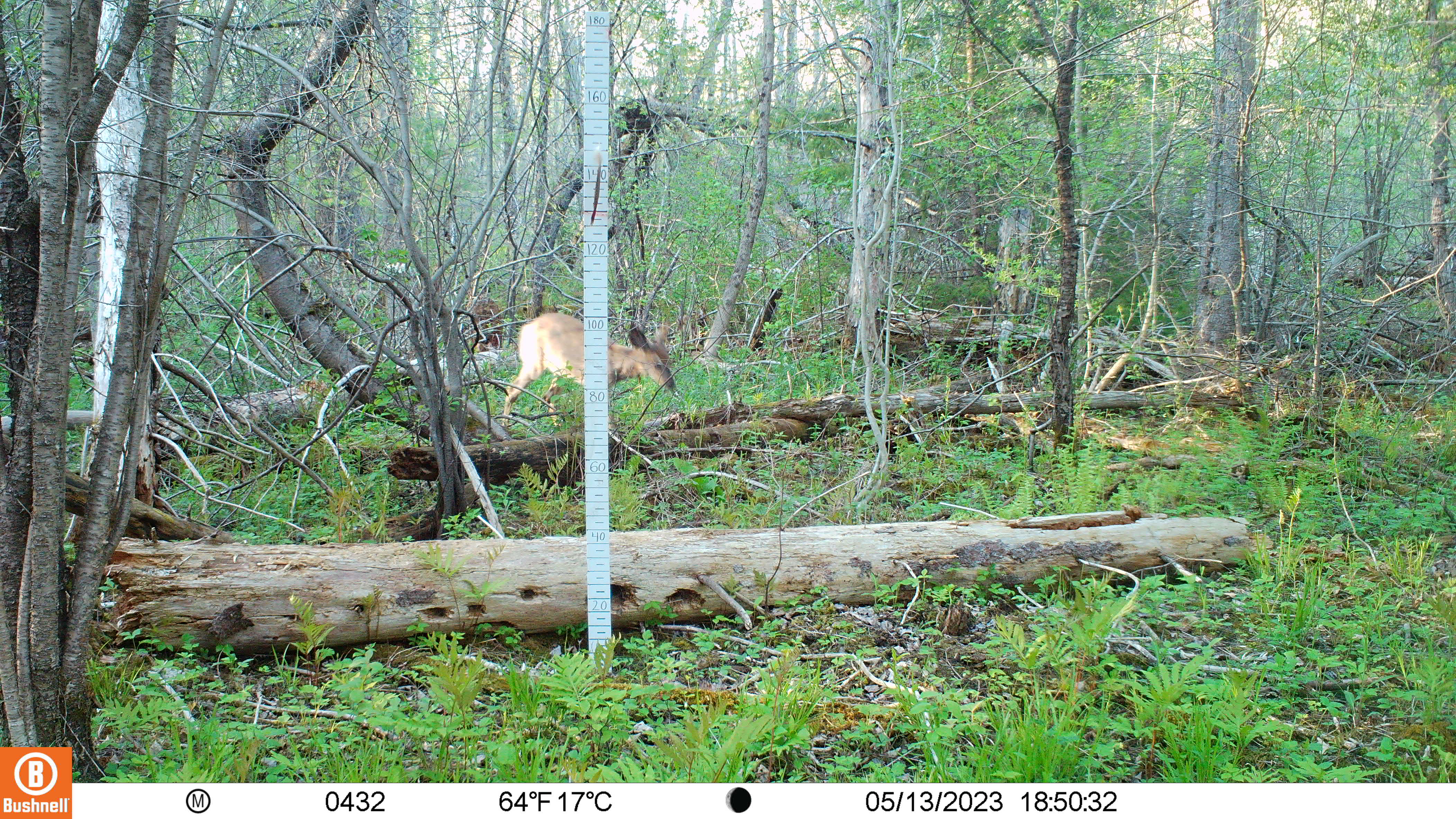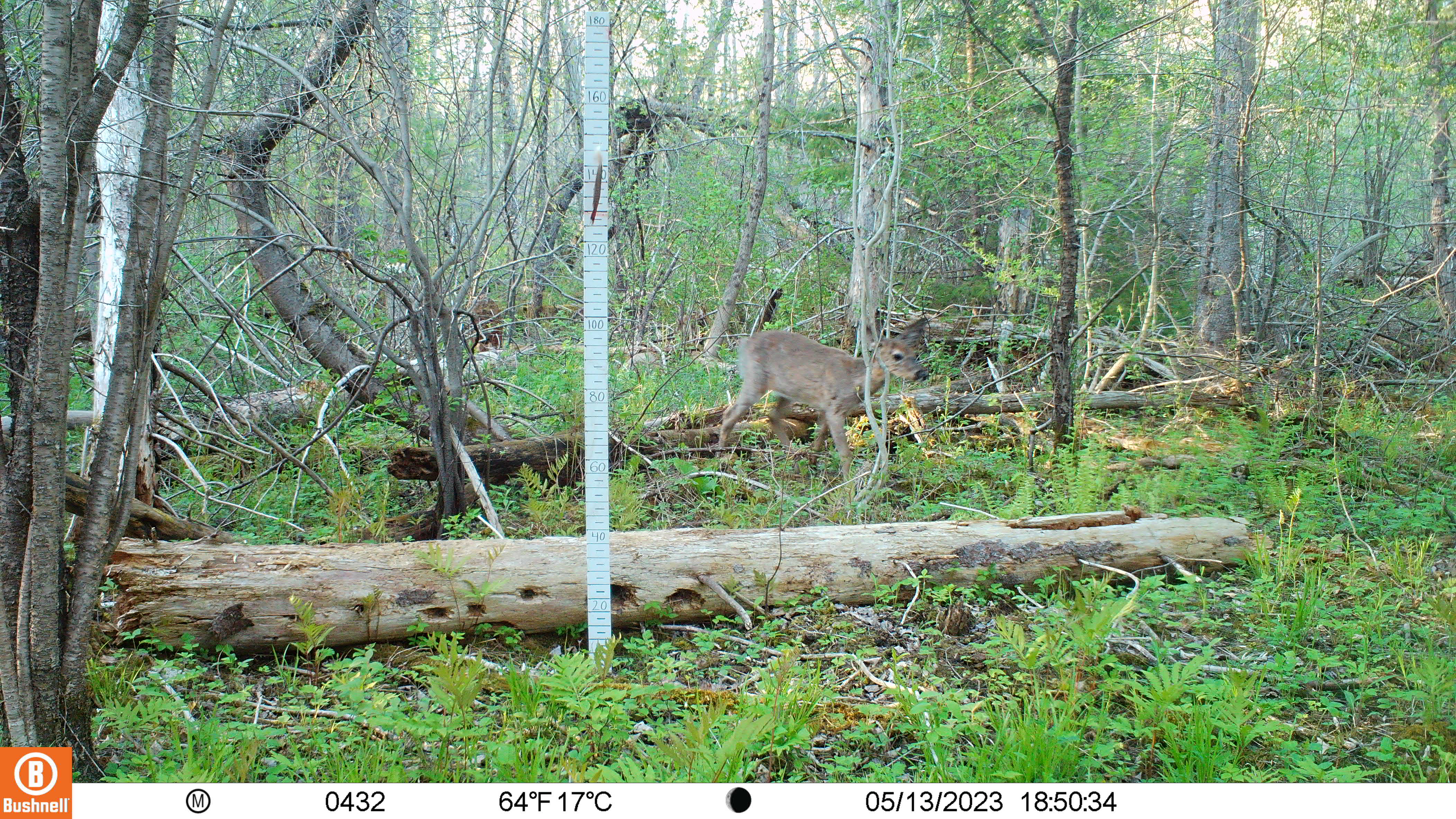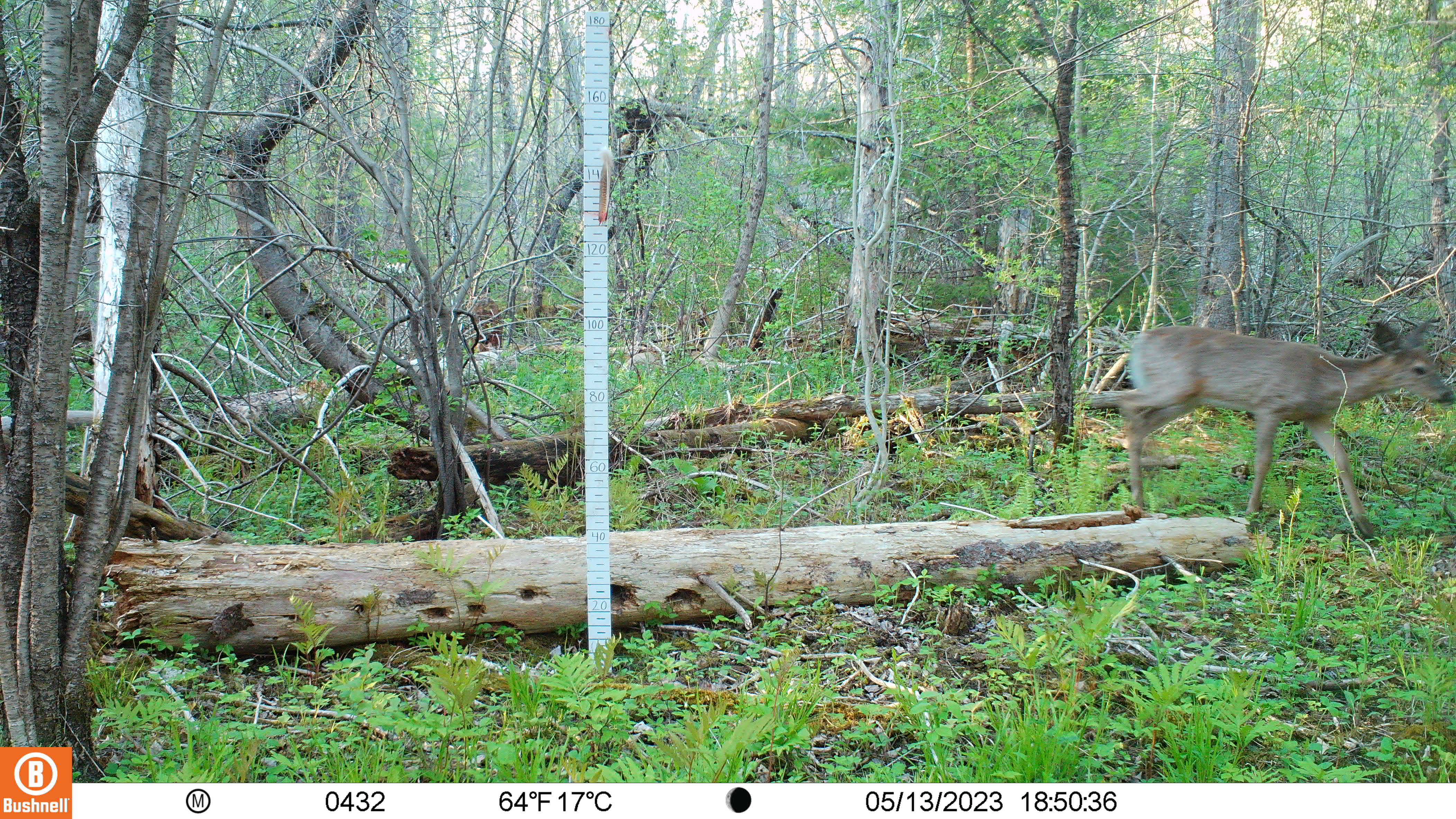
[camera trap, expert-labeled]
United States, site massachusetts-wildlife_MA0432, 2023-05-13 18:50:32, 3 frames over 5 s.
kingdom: Animalia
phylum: Chordata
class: Mammalia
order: Artiodactyla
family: Cervidae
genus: Odocoileus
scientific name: Odocoileus virginianus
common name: white-tailed deer